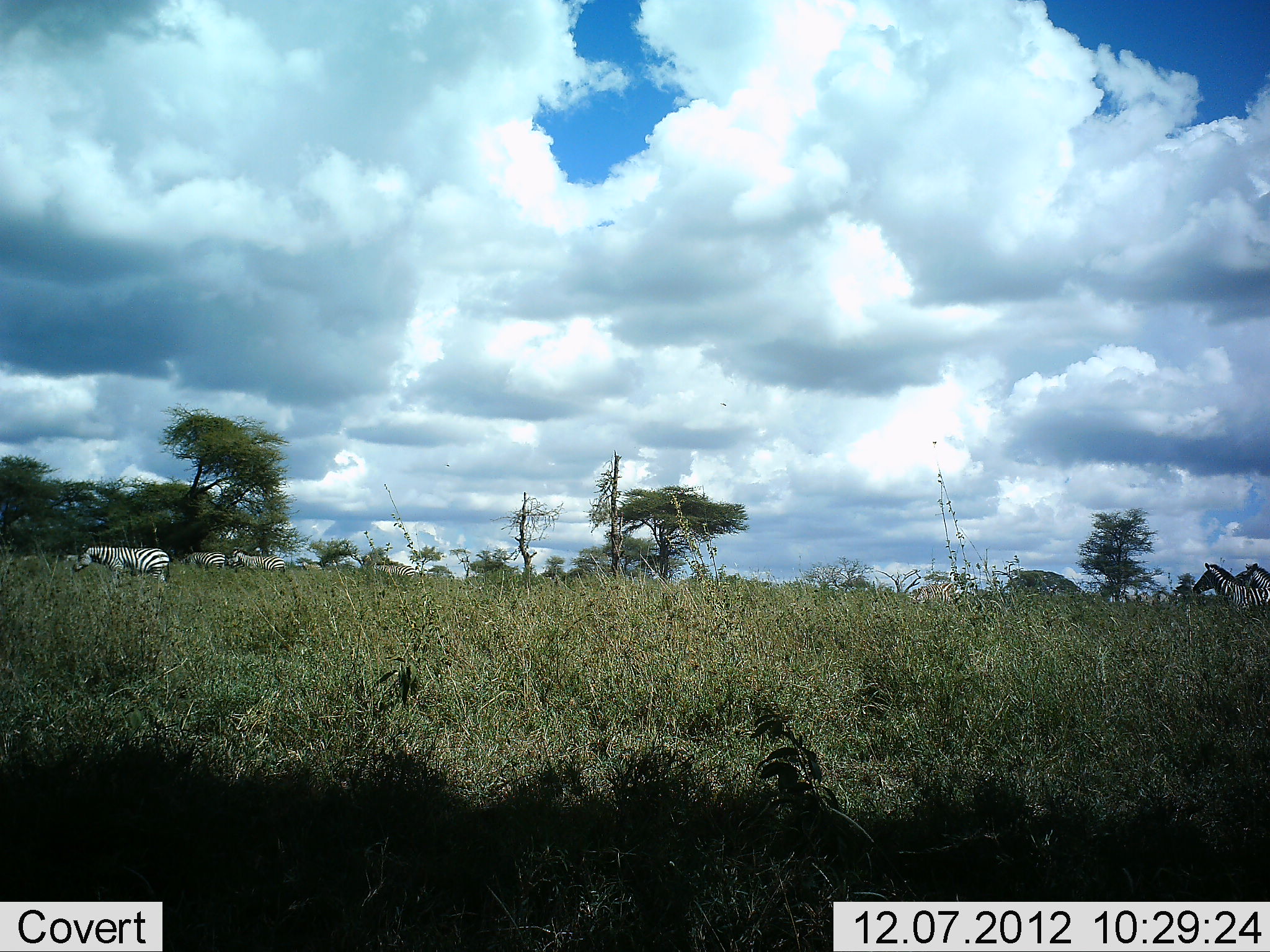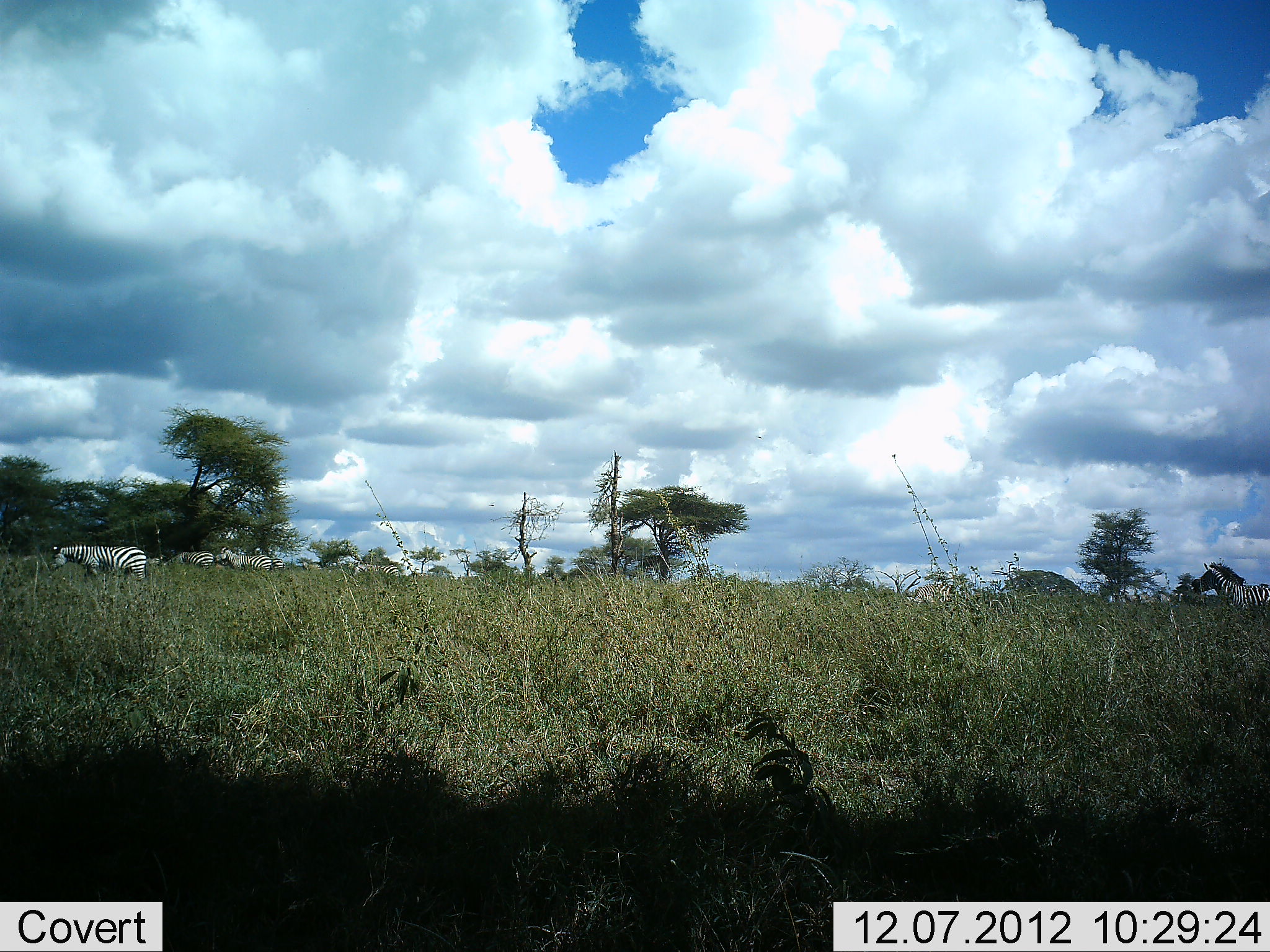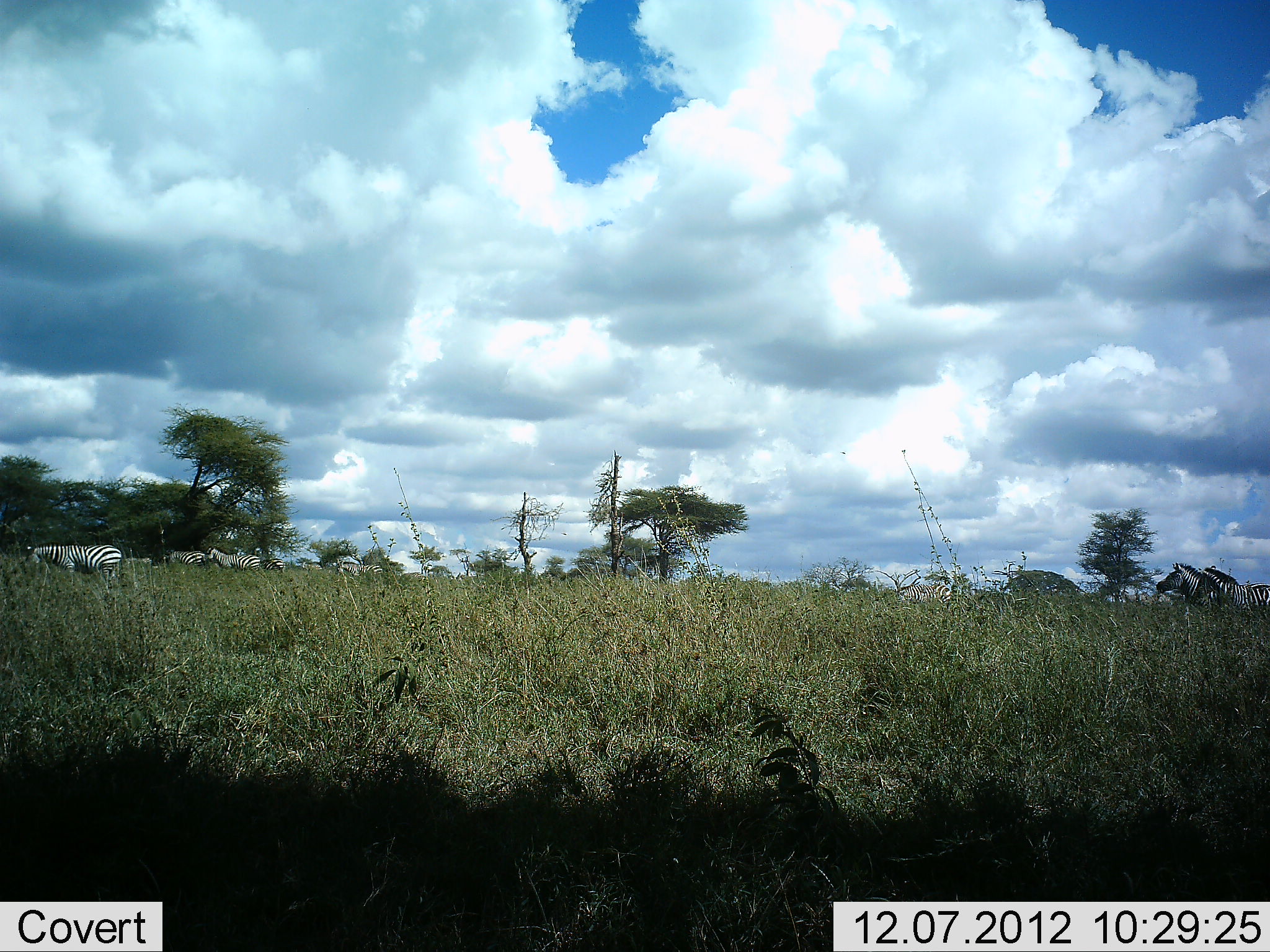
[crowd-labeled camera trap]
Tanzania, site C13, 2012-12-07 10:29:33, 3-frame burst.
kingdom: Animalia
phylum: Chordata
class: Mammalia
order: Perissodactyla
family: Equidae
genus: Equus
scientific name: Equus quagga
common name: plains zebra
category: zebra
Zebra (plains zebra) (Equus quagga), count 5. Behavior (volunteer vote fractions): standing 0%, resting 0%, moving 90%, interacting 0%. Young present (vote fraction): 0%. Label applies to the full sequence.